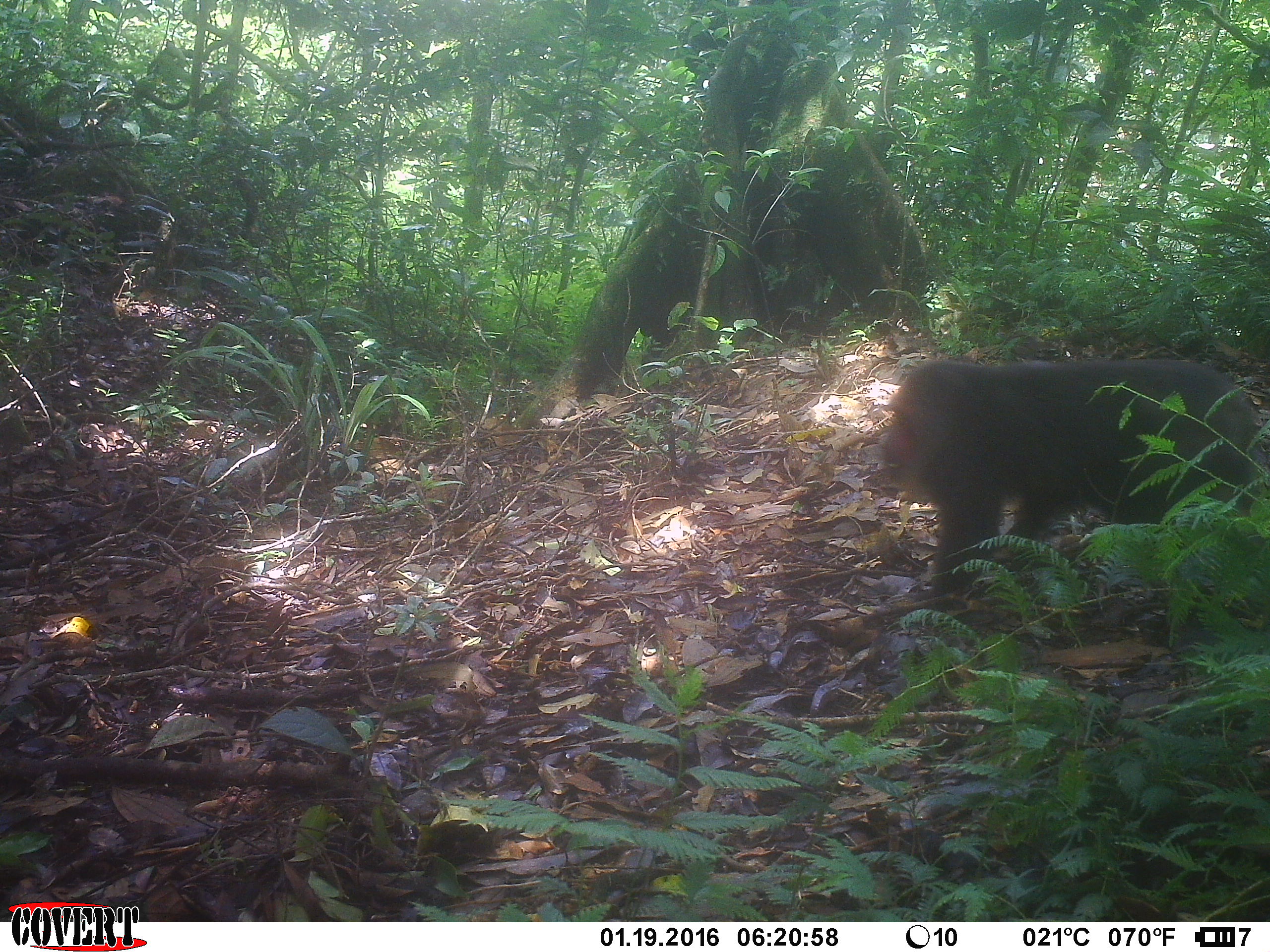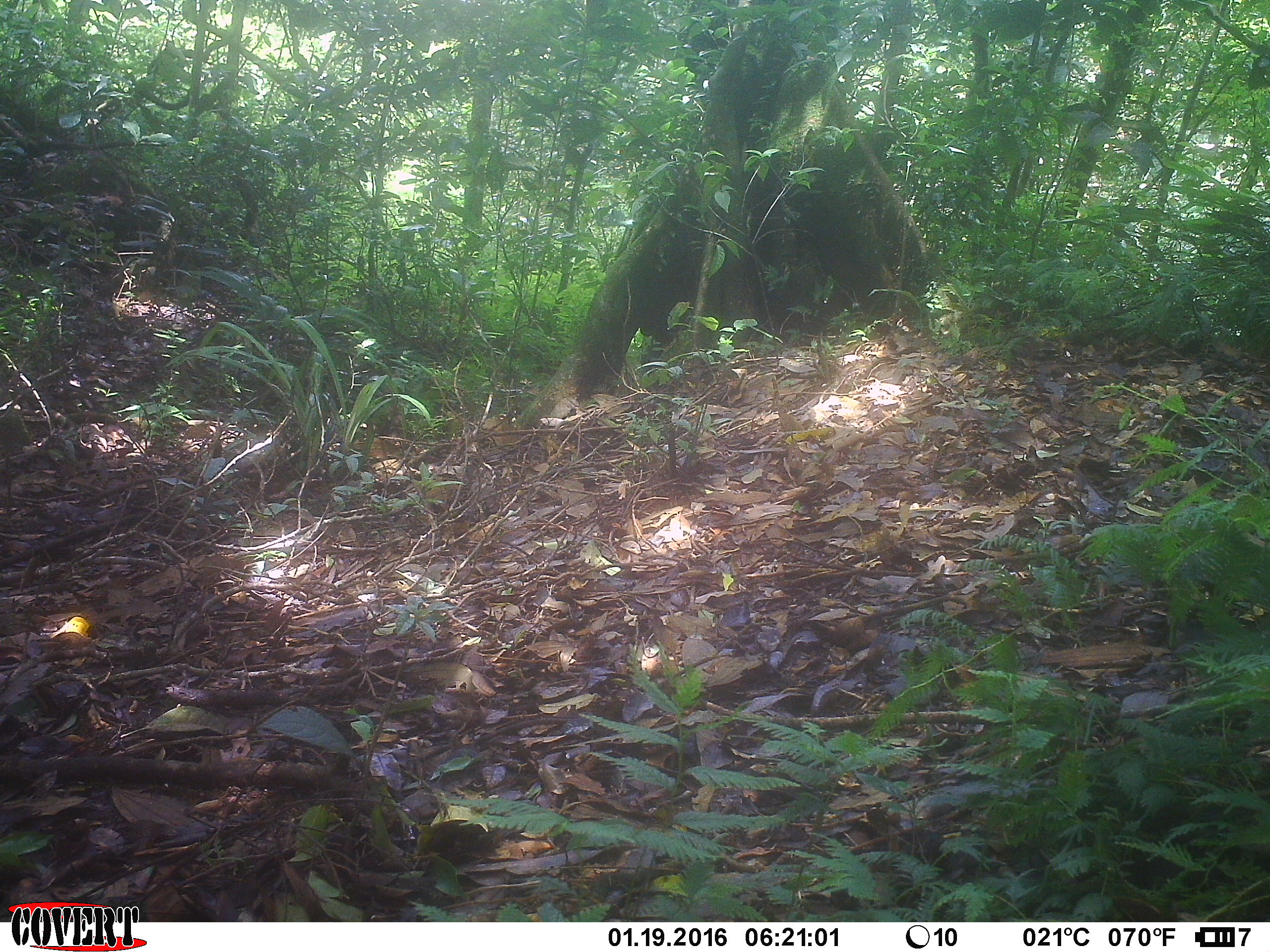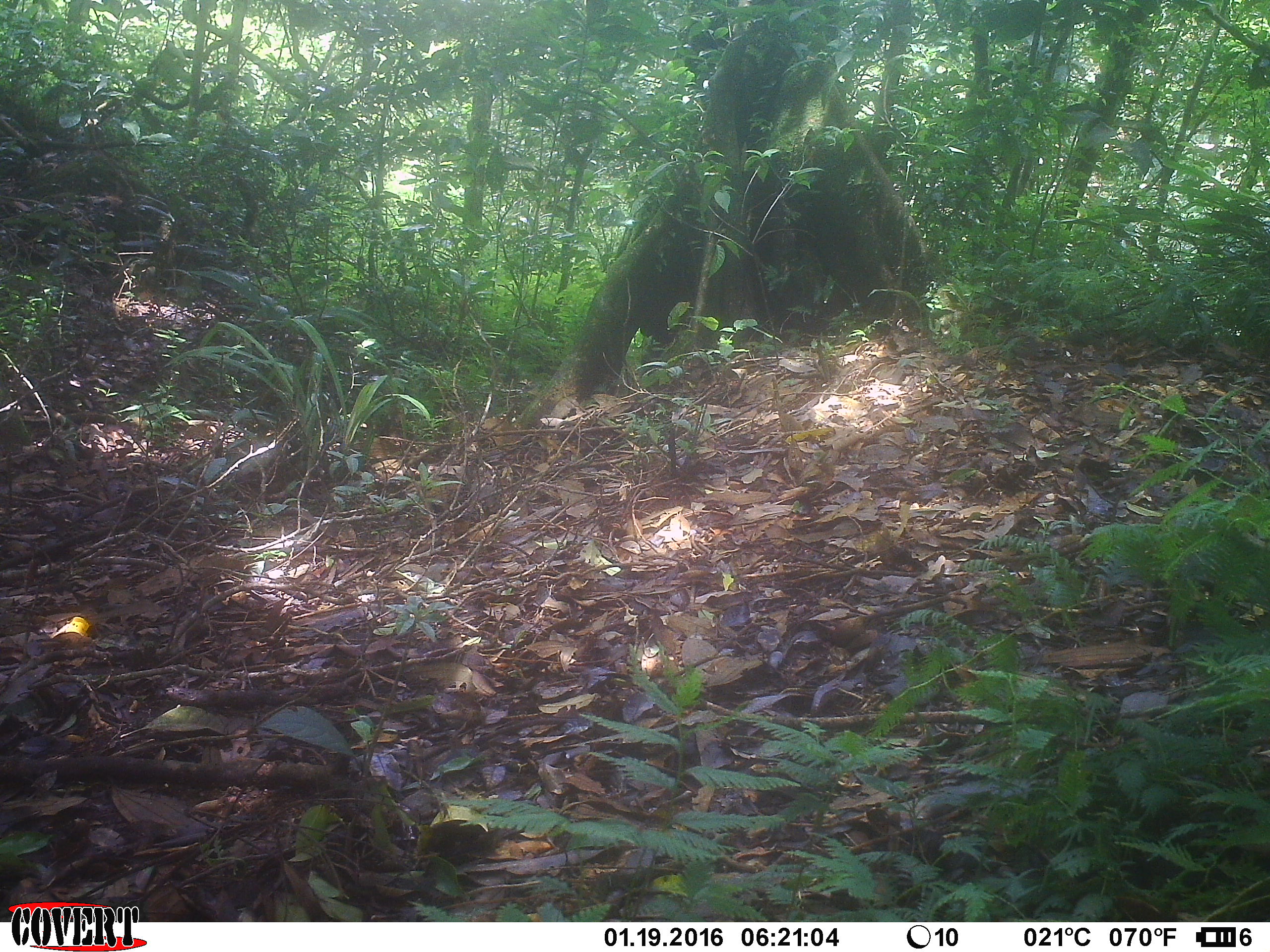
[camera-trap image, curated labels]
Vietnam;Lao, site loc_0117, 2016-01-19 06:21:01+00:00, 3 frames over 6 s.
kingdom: Animalia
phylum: Chordata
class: Mammalia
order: Primates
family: Cercopithecidae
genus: Macaca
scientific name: Macaca arctoides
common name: stump-tailed macaque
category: stump tailed macaque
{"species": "stump tailed macaque (stump-tailed macaque) (Macaca arctoides)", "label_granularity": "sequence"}